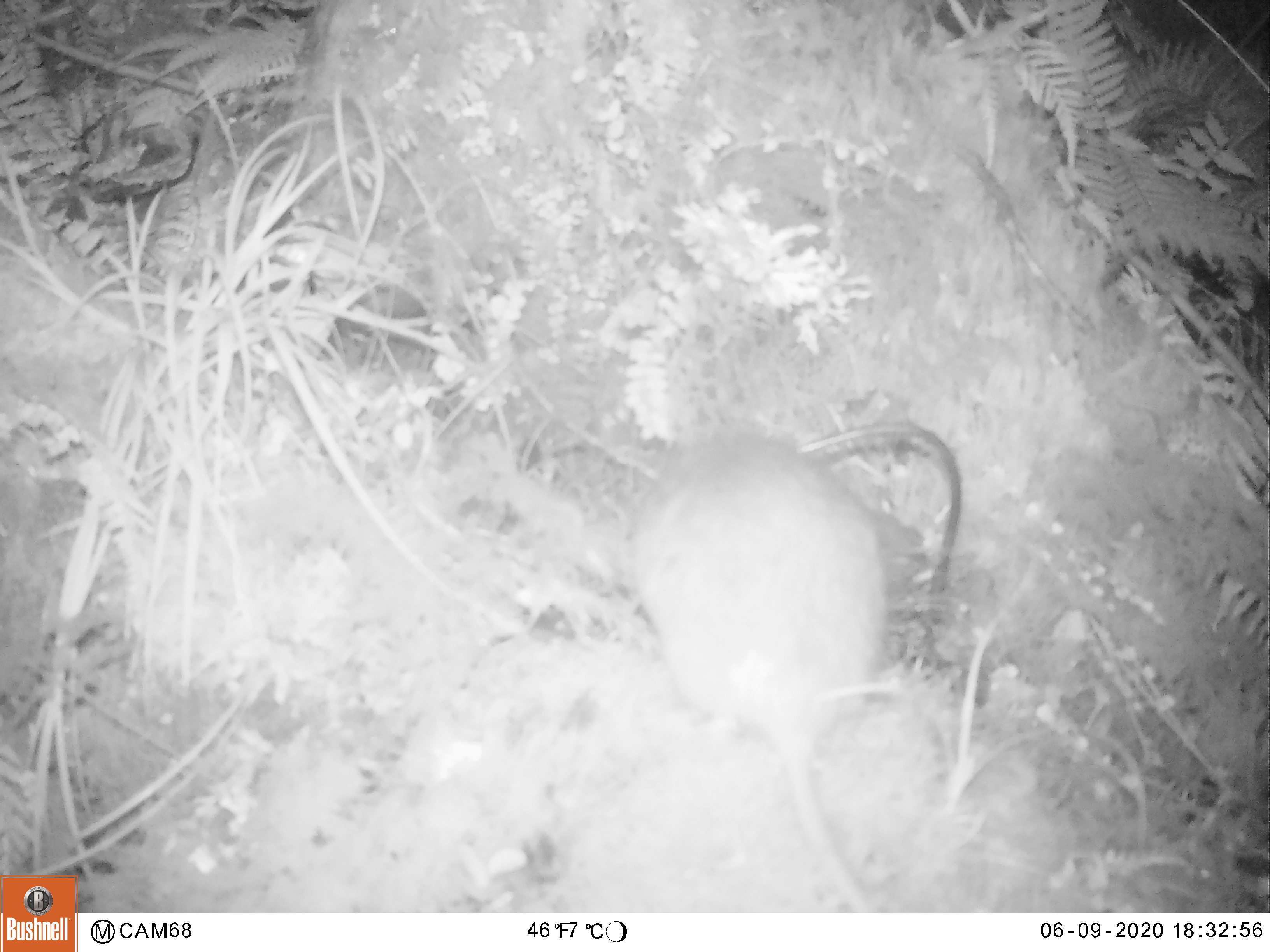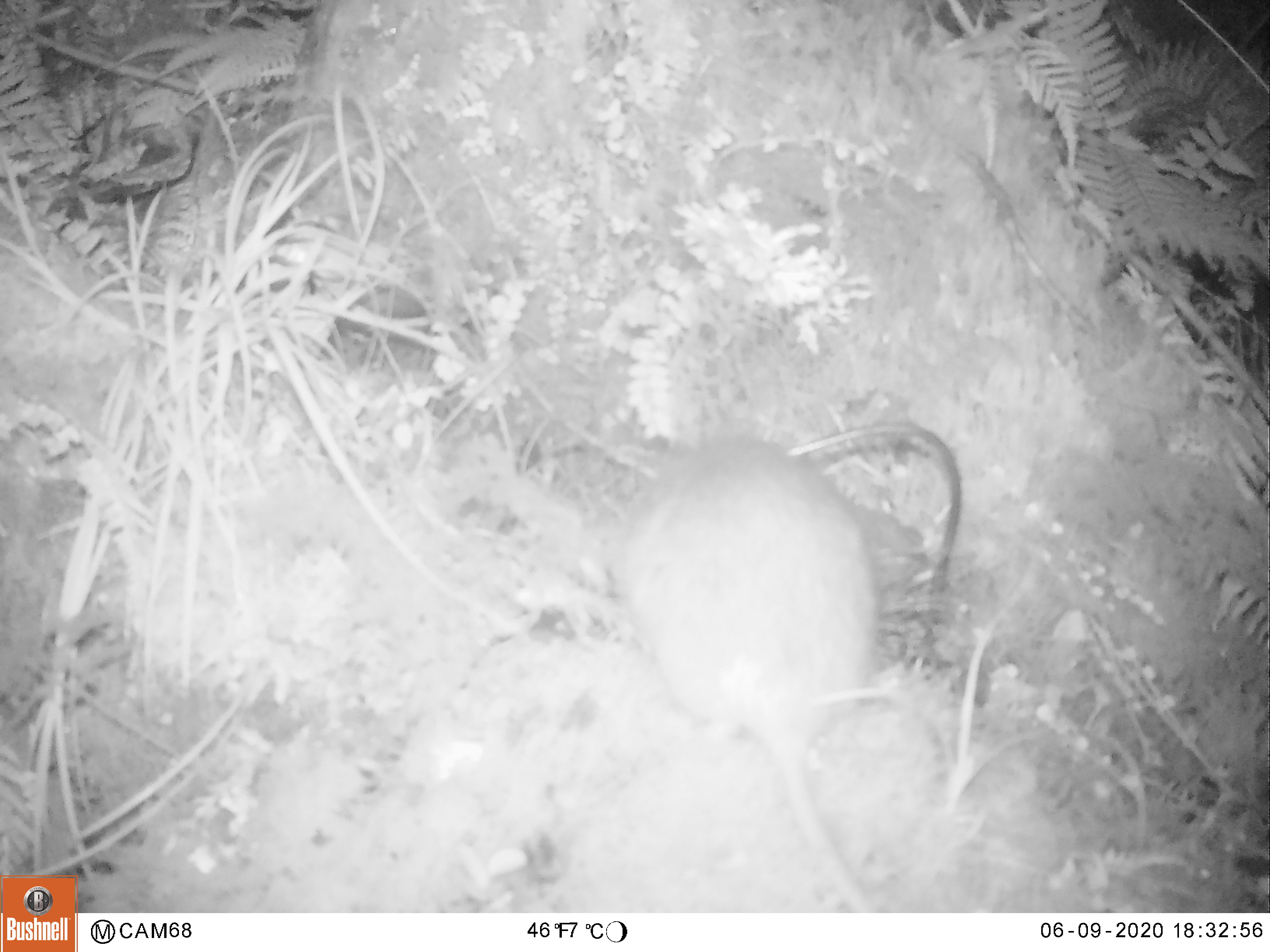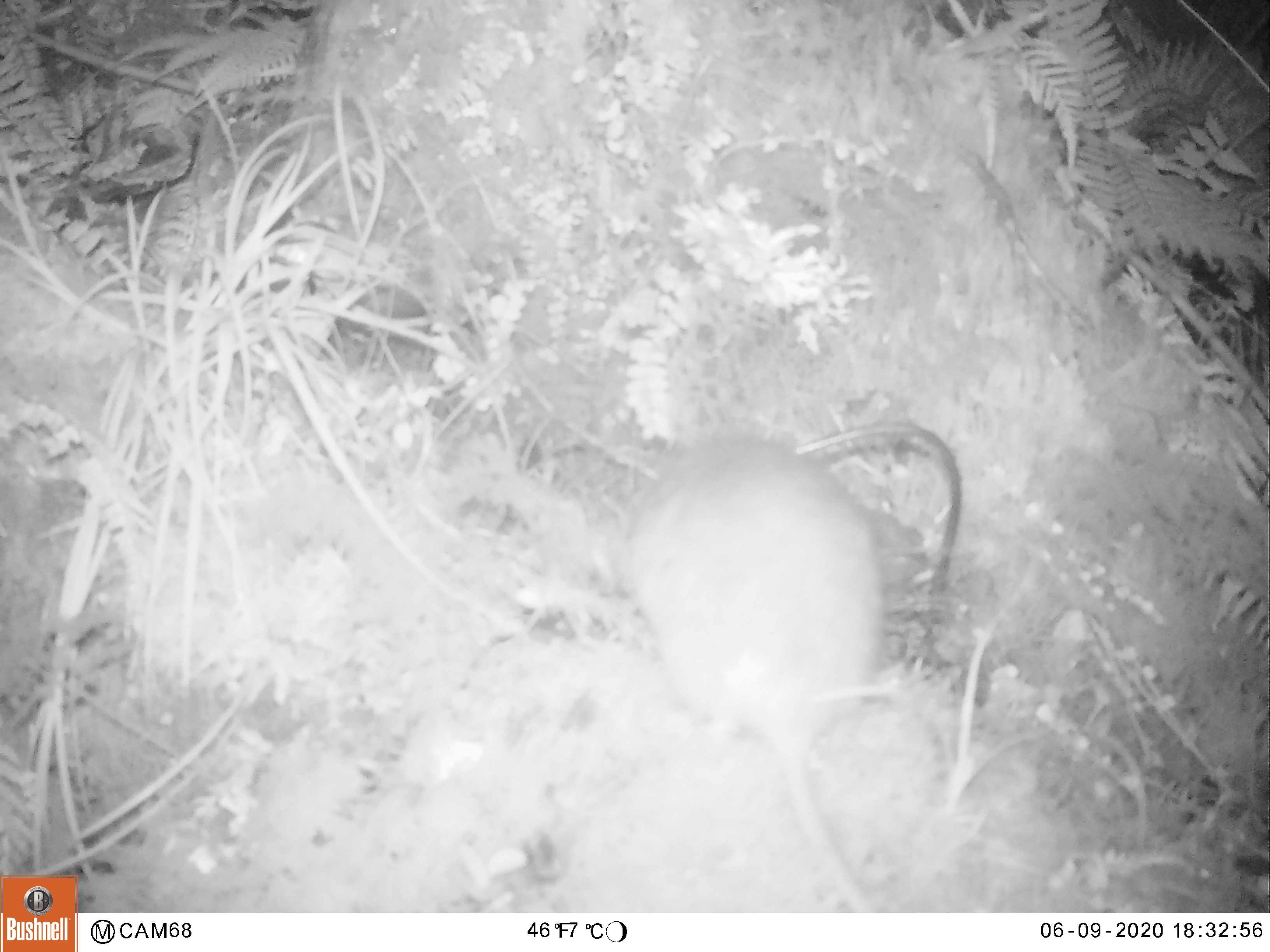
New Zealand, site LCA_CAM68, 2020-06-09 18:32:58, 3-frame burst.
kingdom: Animalia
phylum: Chordata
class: Mammalia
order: Rodentia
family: Muridae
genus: Rattus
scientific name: Rattus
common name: rat